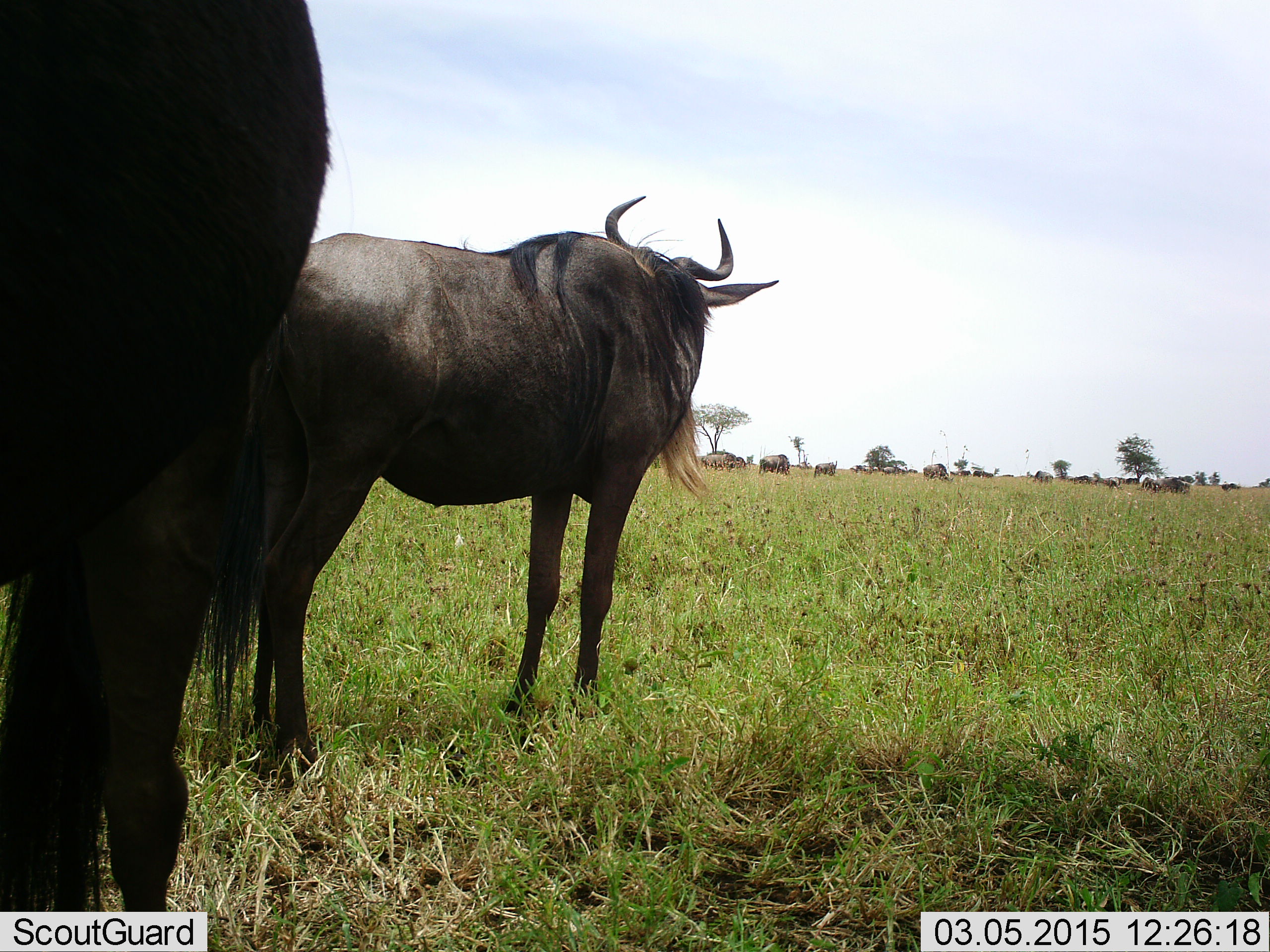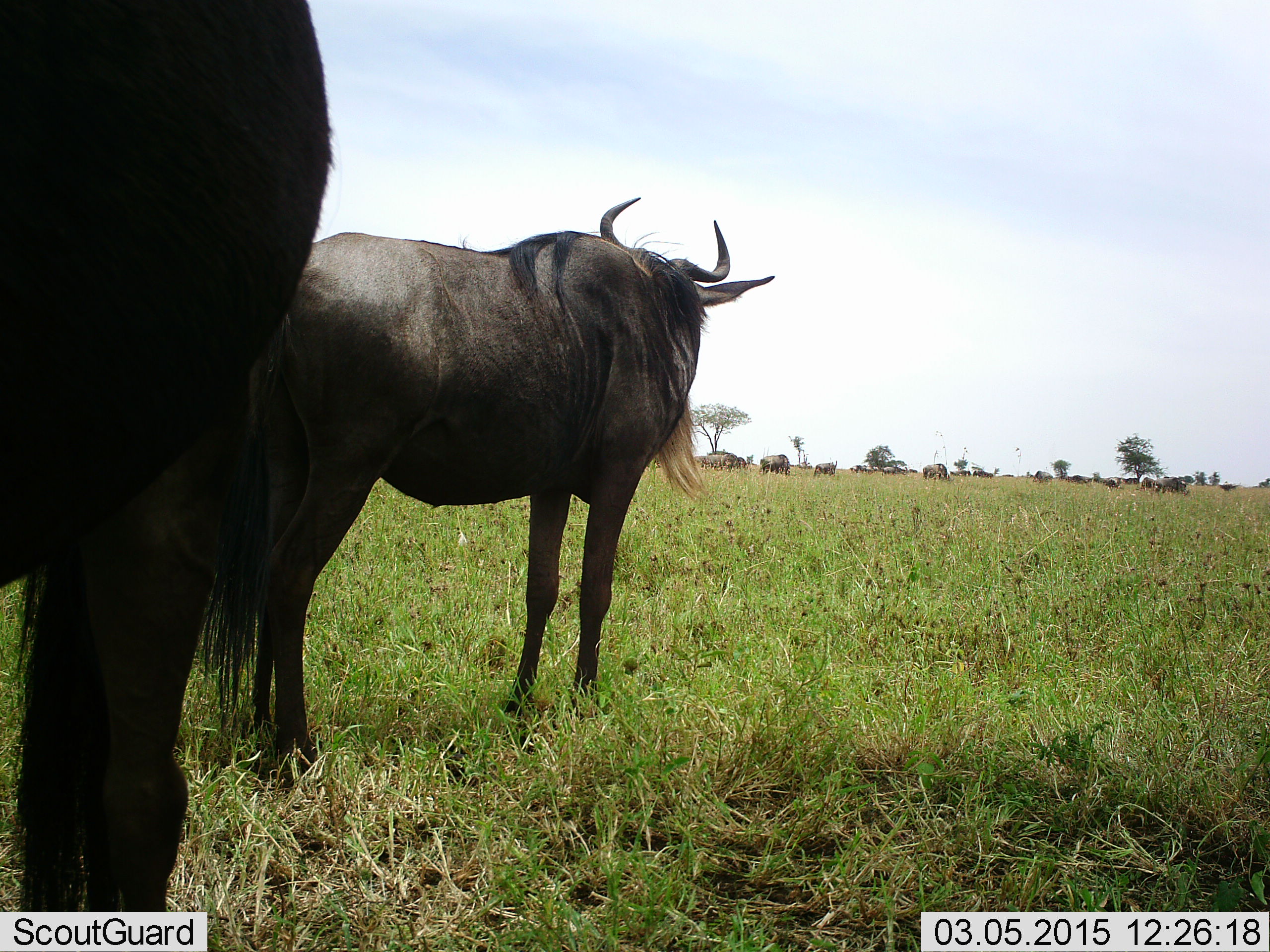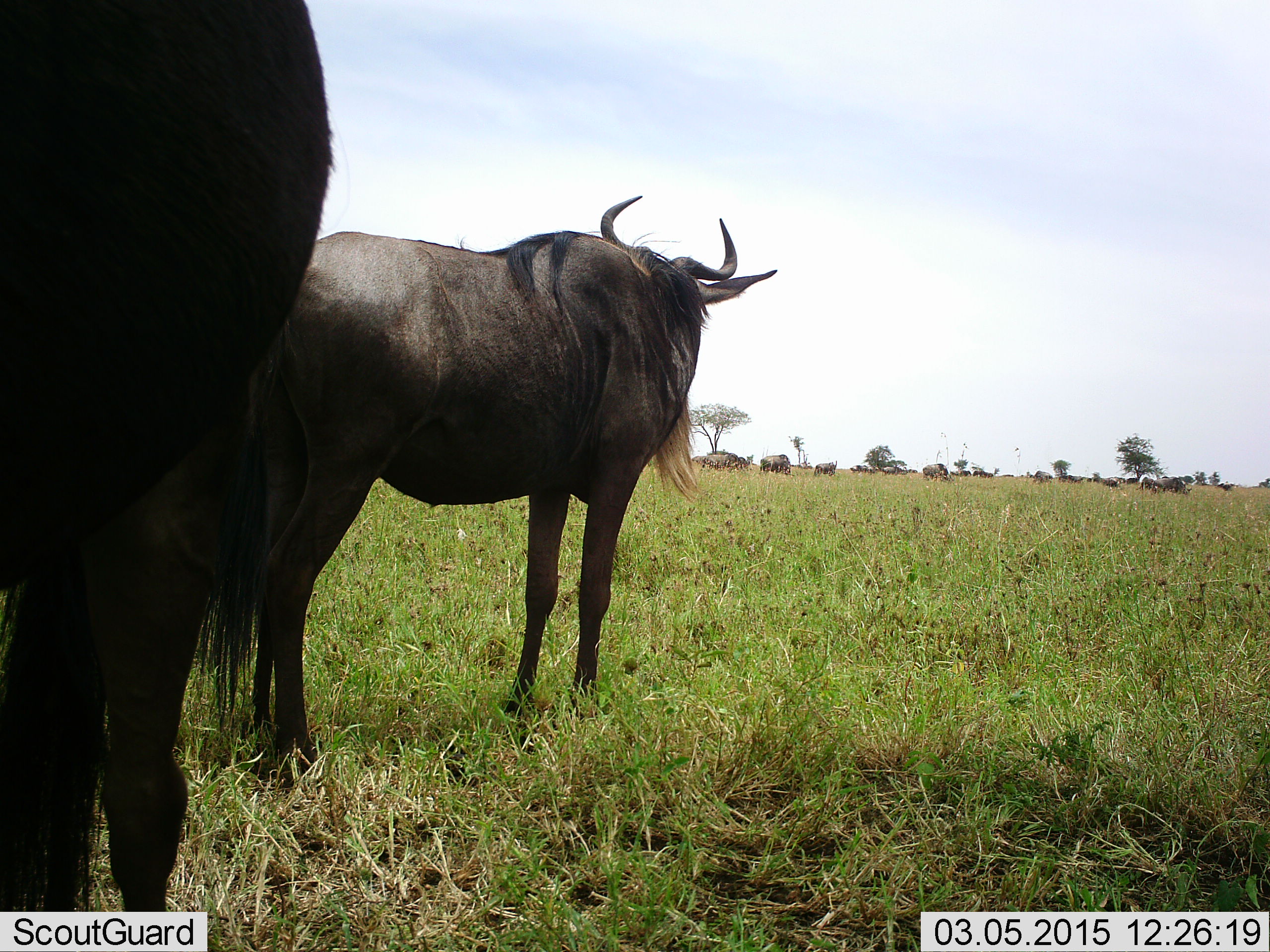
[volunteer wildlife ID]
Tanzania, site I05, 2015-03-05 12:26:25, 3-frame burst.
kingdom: Animalia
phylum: Chordata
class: Mammalia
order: Artiodactyla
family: Bovidae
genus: Connochaetes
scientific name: Connochaetes taurinus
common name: blue wildebeest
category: wildebeest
Wildebeest (blue wildebeest) (Connochaetes taurinus), count 11-50. Behavior (volunteer vote fractions): standing 90%, resting 0%, moving 40%, interacting 0%. Young present (vote fraction): 0%. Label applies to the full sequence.